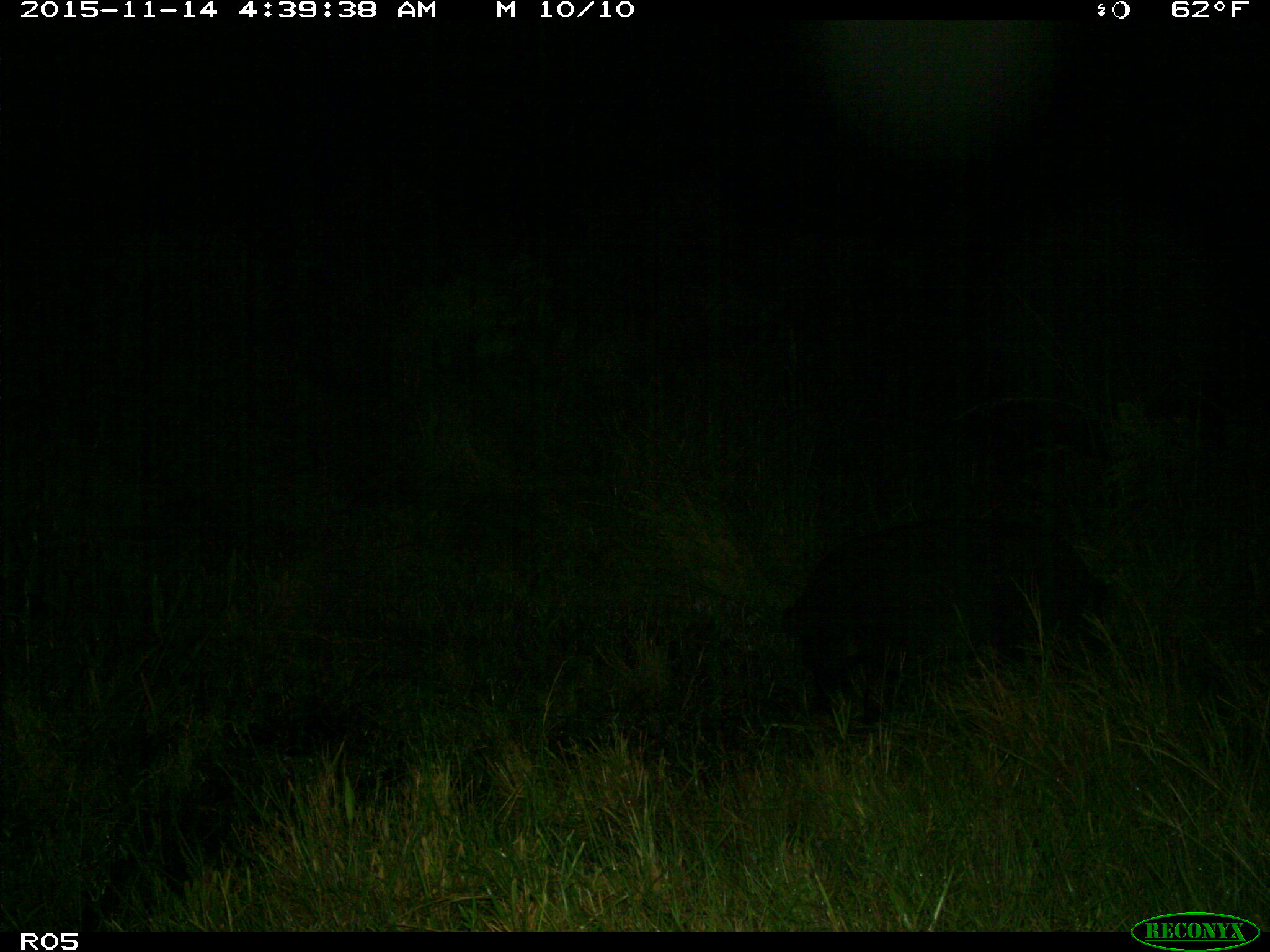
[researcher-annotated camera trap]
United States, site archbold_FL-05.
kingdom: Animalia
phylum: Chordata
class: Mammalia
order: Artiodactyla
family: Suidae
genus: Sus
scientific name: Sus scrofa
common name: wild boar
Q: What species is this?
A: Sus scrofa (wild boar).